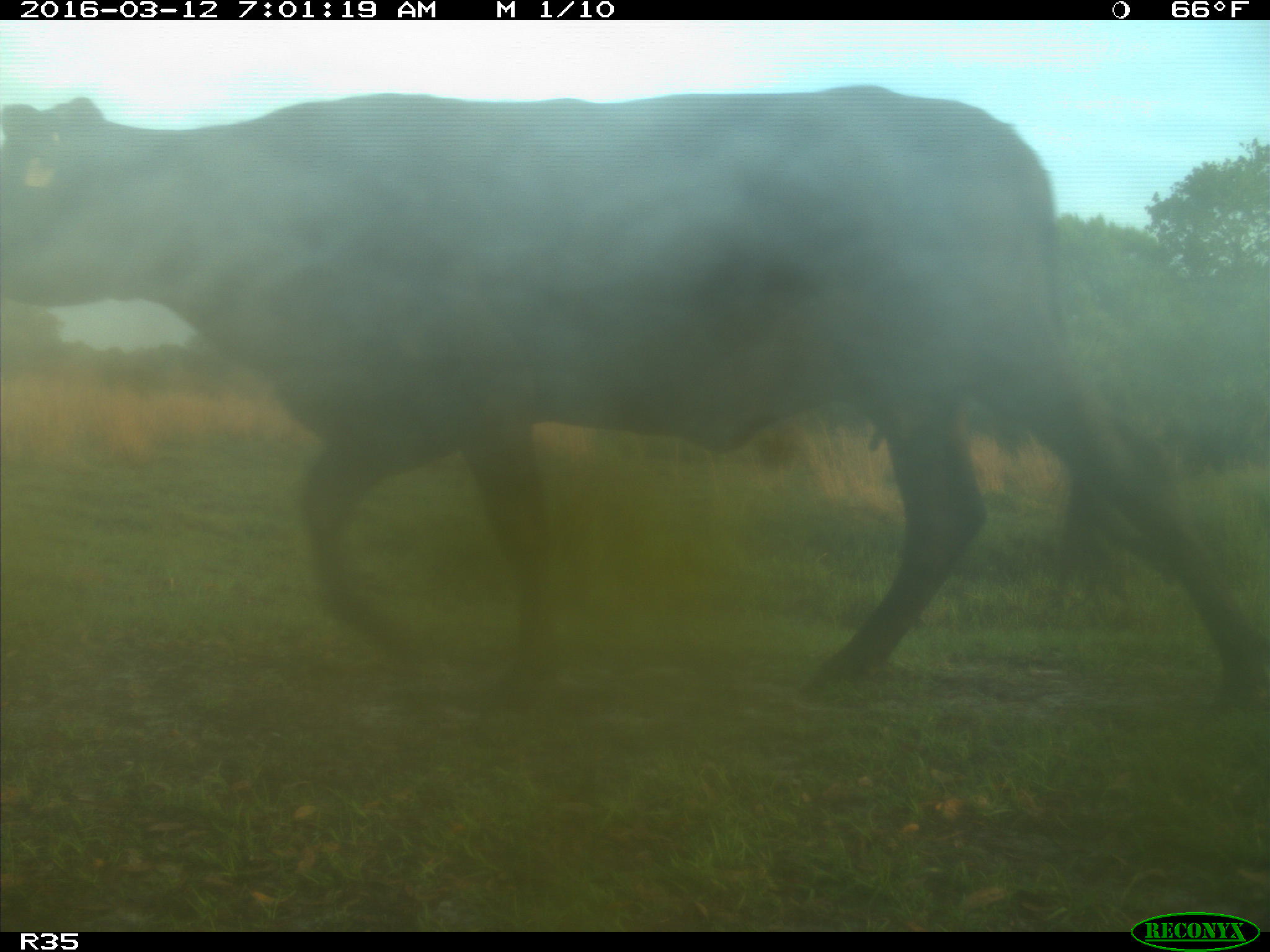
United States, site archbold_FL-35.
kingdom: Animalia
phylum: Chordata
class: Mammalia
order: Artiodactyla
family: Bovidae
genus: Bos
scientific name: Bos taurus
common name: domestic cow